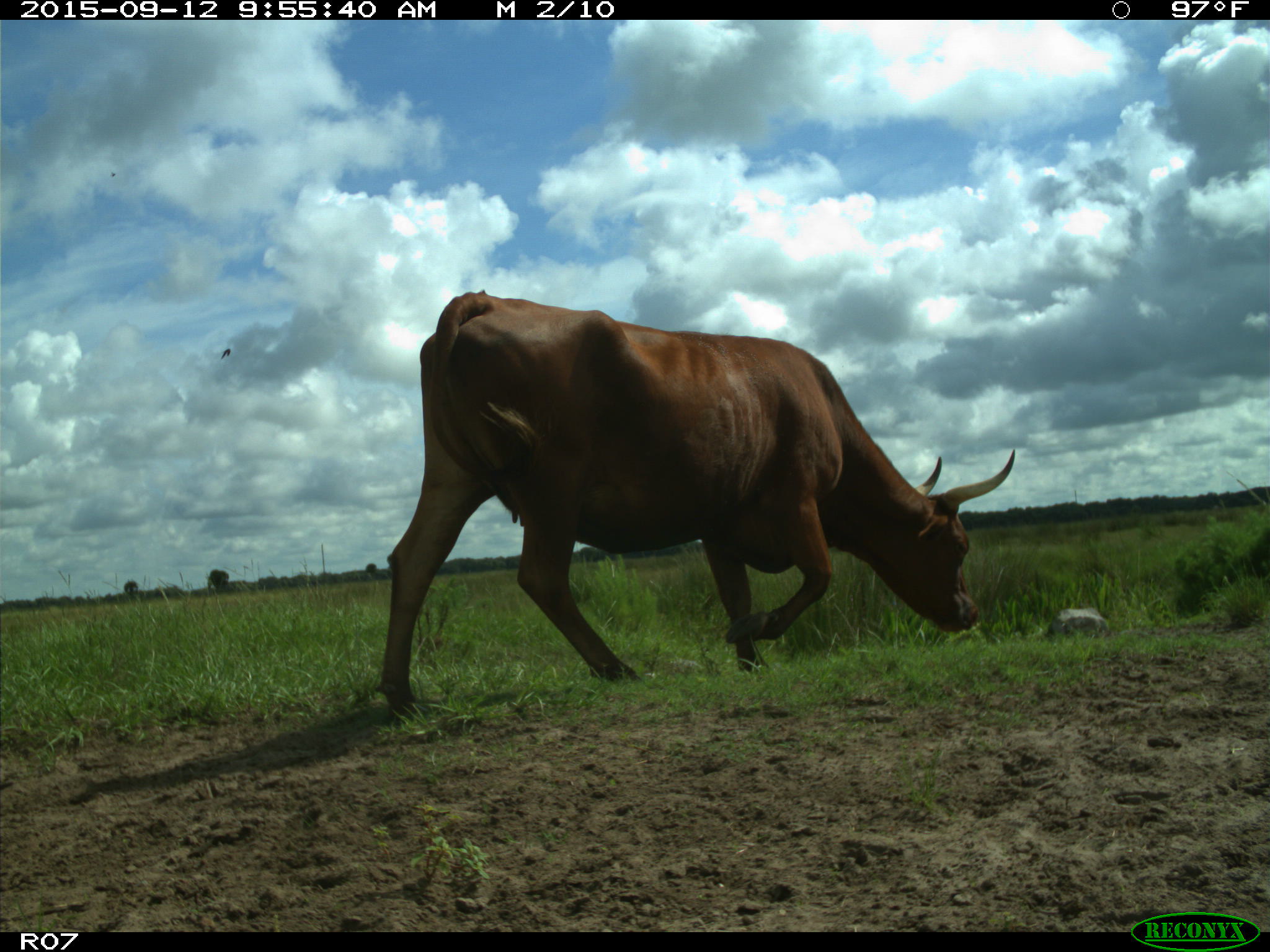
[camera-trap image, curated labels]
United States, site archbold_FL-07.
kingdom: Animalia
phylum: Chordata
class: Mammalia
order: Artiodactyla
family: Bovidae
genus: Bos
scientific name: Bos taurus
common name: domestic cow